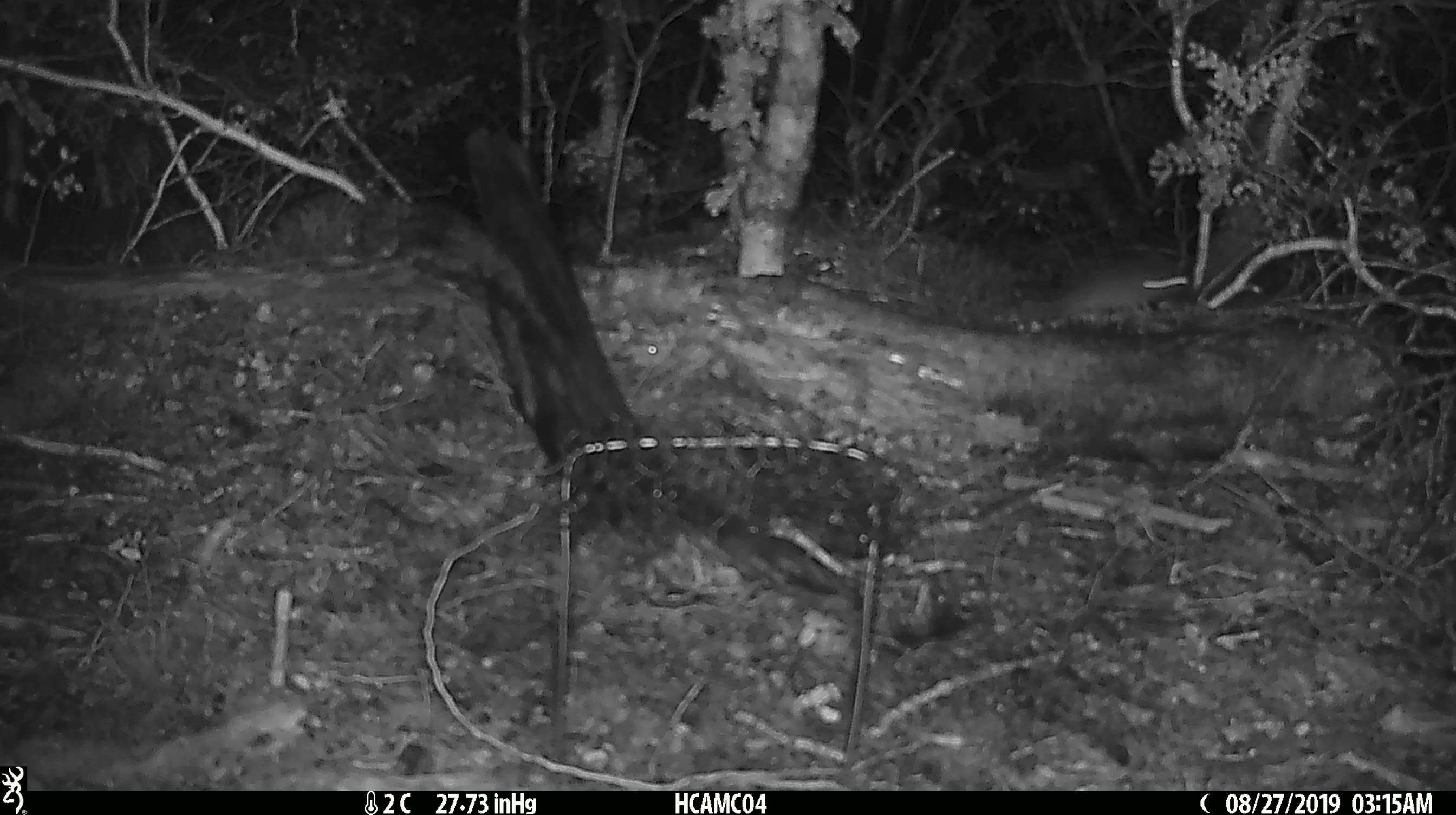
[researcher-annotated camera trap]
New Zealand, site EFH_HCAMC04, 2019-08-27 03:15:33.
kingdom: Animalia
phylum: Chordata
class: Mammalia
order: Rodentia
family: Muridae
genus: Mus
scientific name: Mus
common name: mouse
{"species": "mouse (Mus)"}